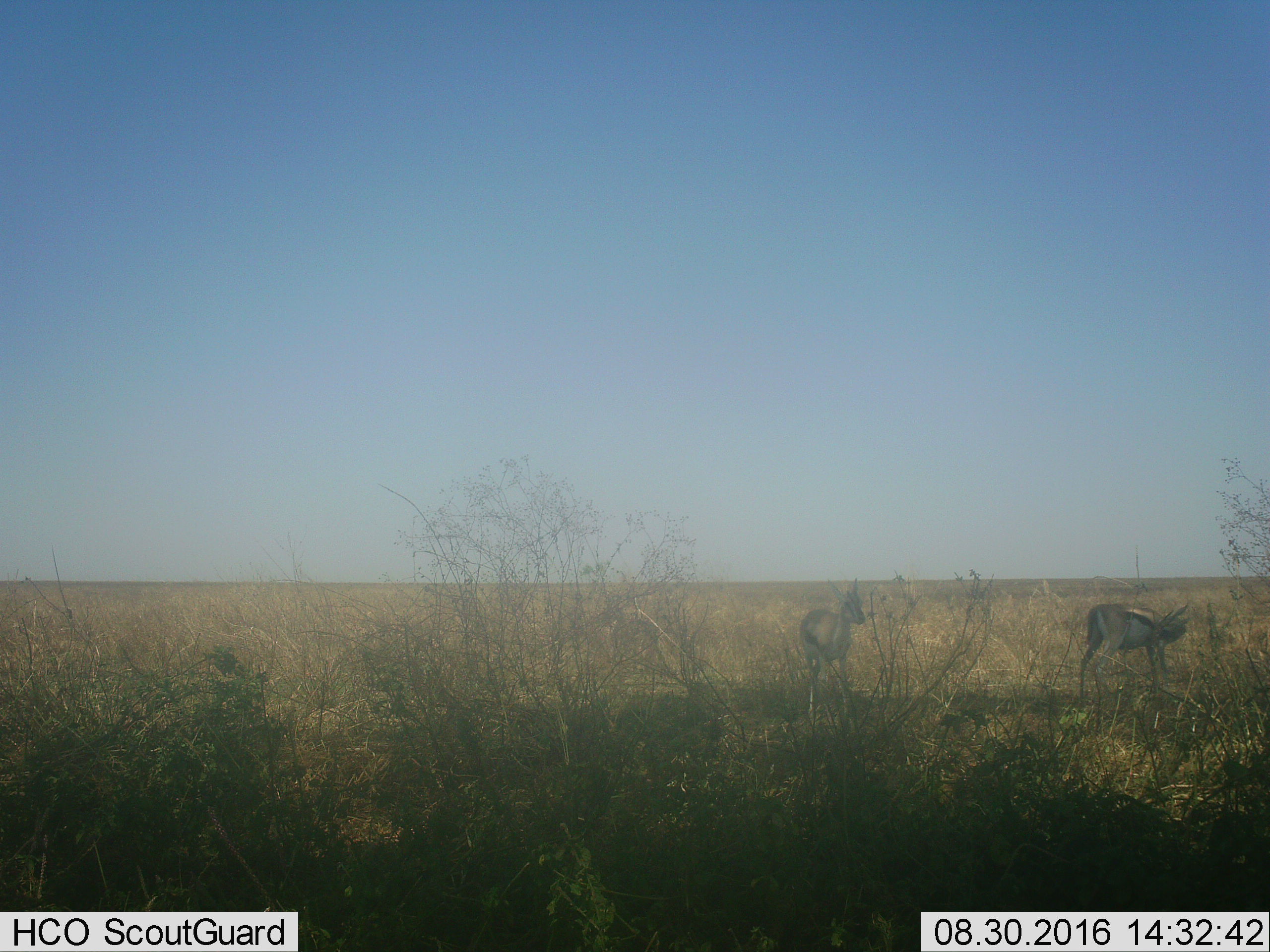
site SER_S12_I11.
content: unidentified animal